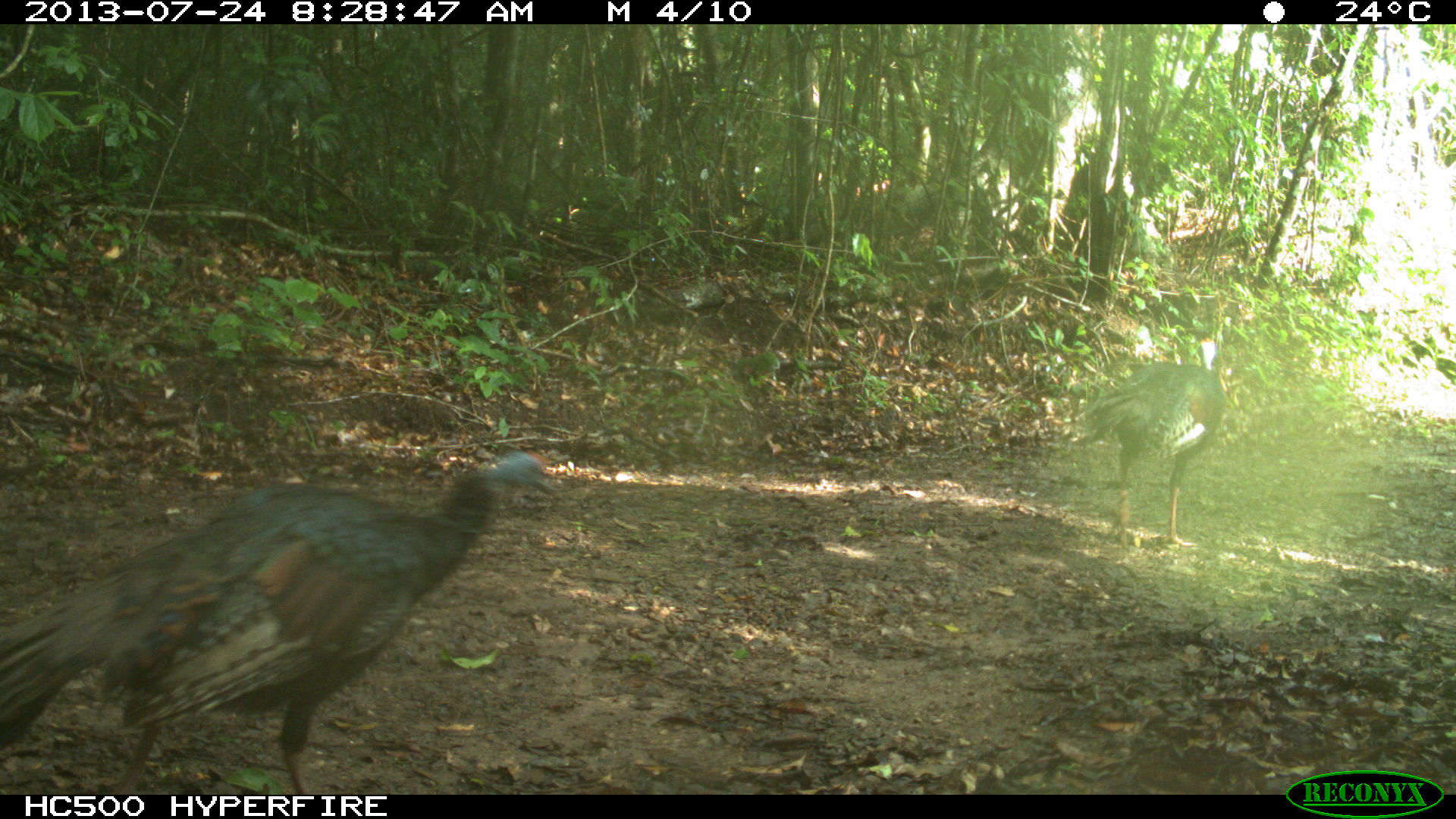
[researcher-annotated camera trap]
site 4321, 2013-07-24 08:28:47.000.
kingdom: Animalia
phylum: Chordata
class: Aves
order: Galliformes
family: Phasianidae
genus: Meleagris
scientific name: Meleagris ocellata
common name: ocellated turkey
Meleagris ocellata (ocellated turkey), count 2.